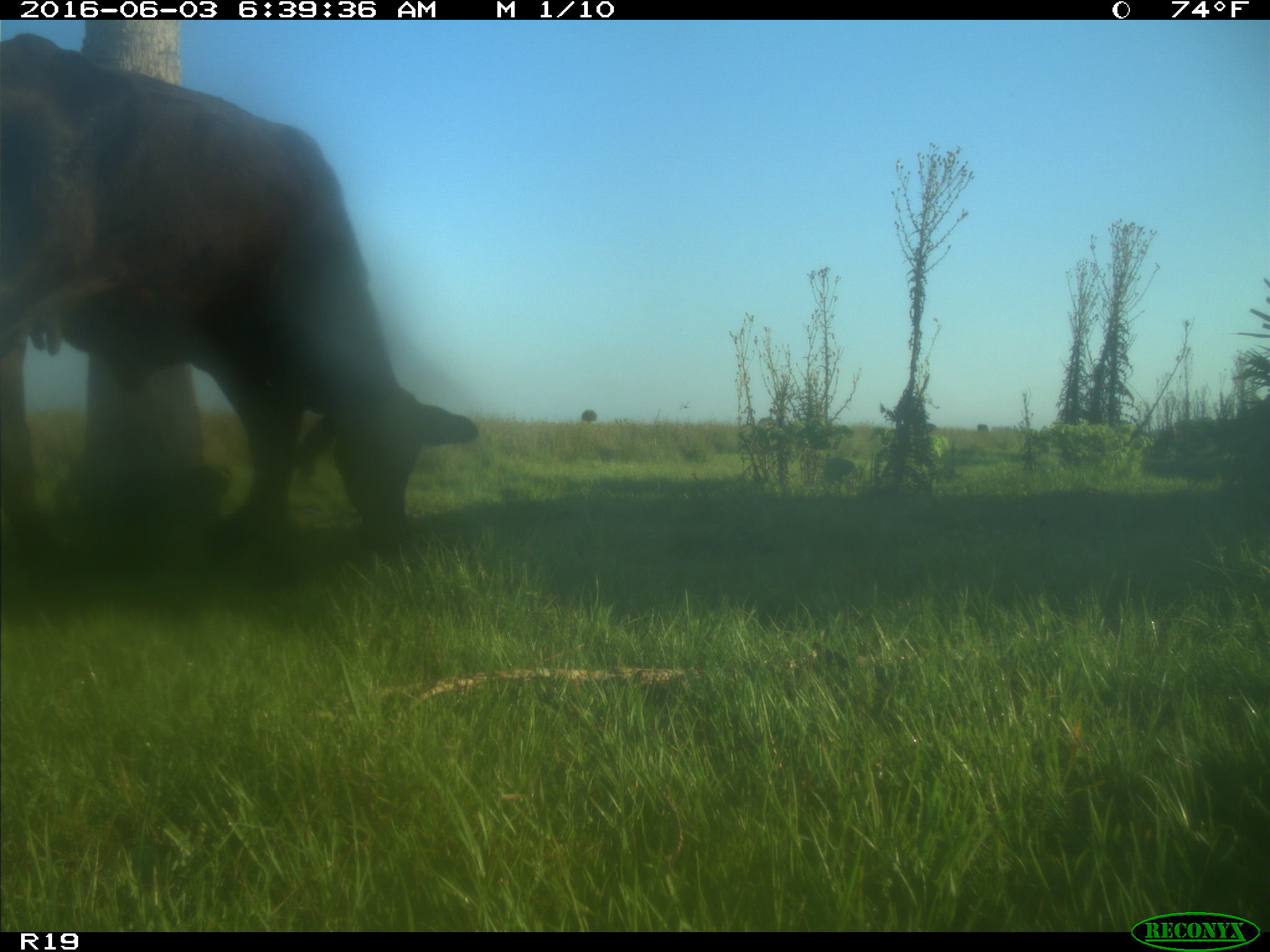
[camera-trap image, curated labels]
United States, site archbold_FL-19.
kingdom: Animalia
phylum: Chordata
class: Mammalia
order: Artiodactyla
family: Bovidae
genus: Bos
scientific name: Bos taurus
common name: domestic cow